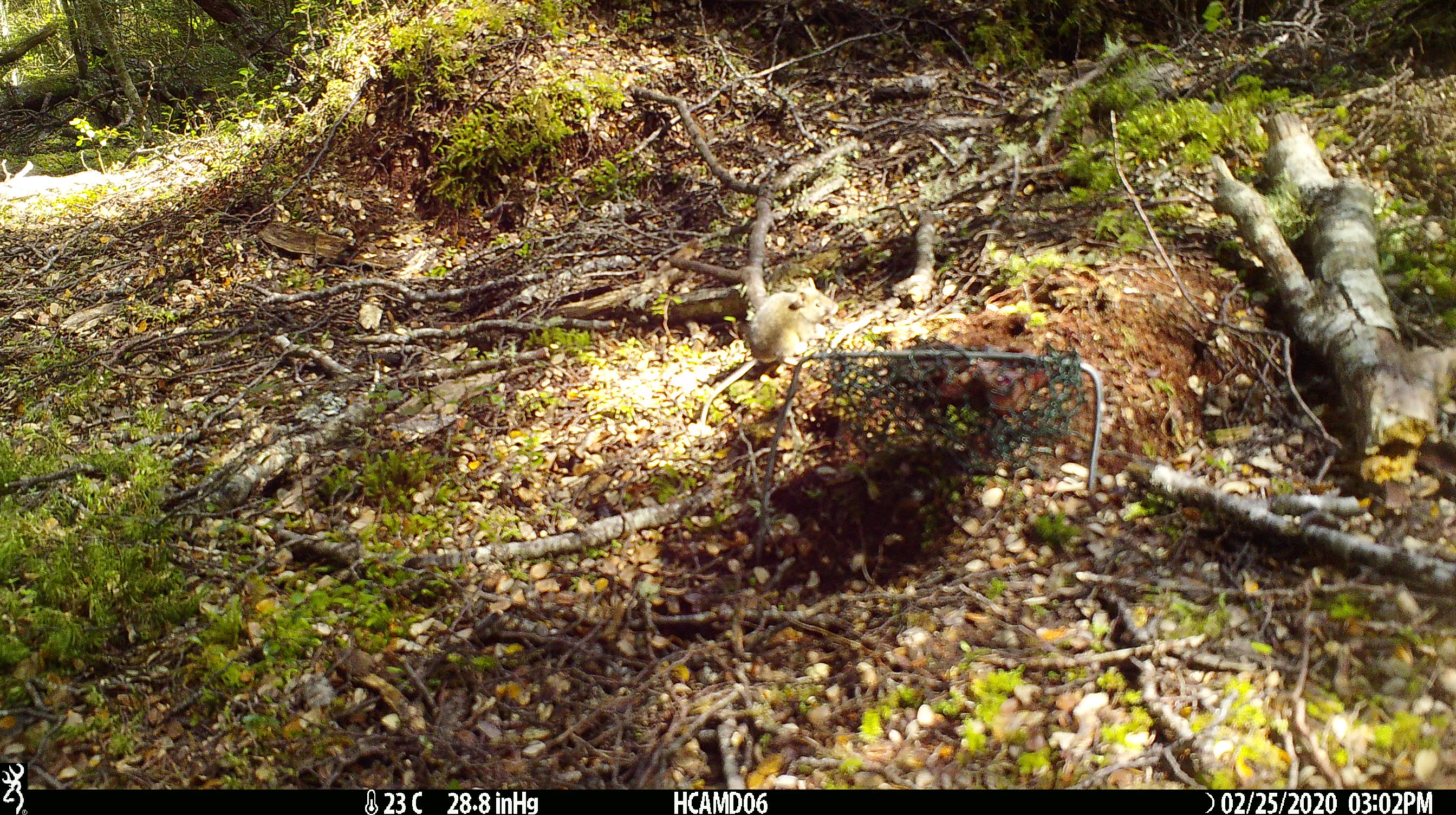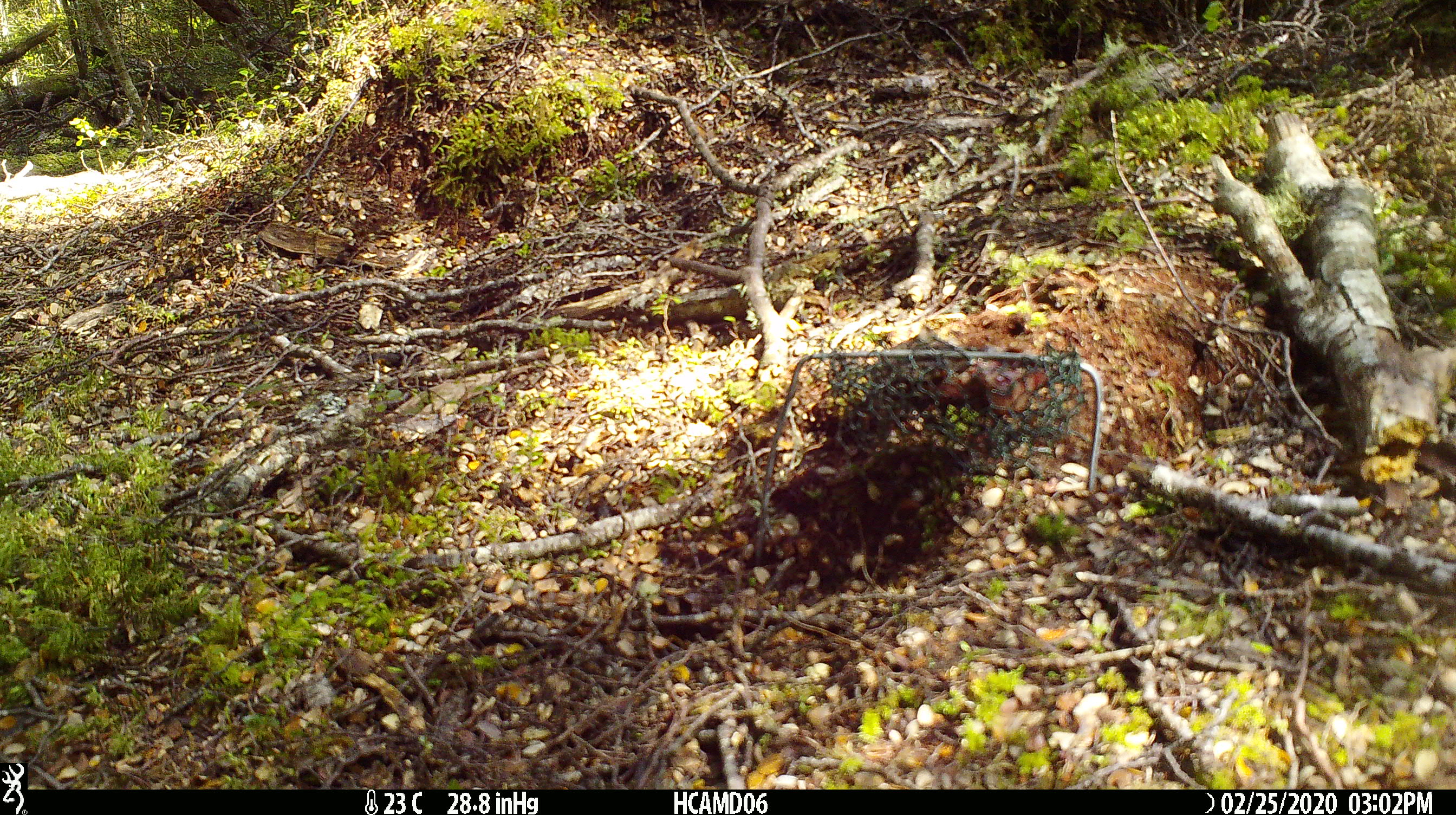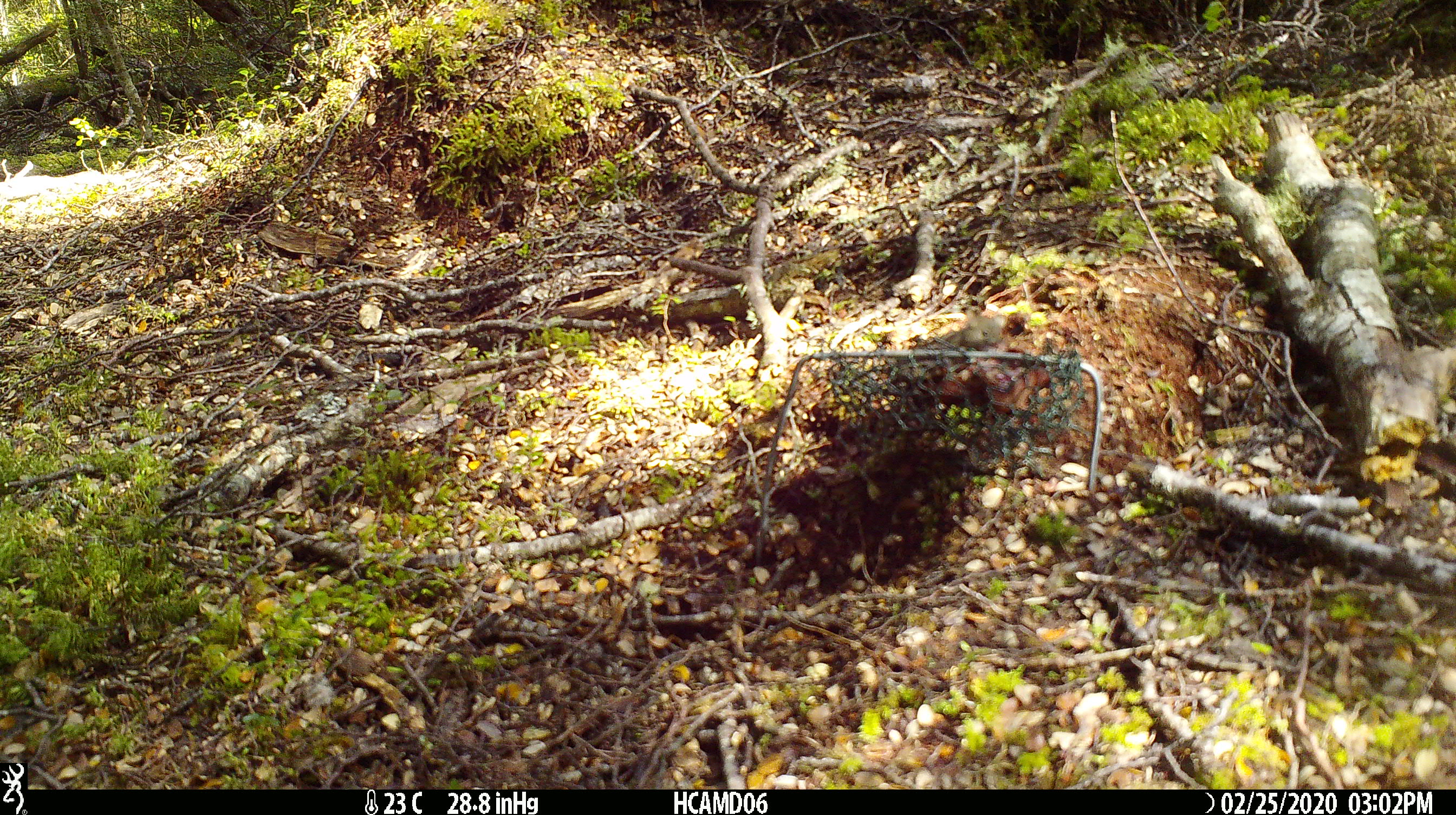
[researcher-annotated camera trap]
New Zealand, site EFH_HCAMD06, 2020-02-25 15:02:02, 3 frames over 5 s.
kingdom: Animalia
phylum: Chordata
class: Mammalia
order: Rodentia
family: Muridae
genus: Mus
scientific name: Mus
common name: mouse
Mouse (Mus).